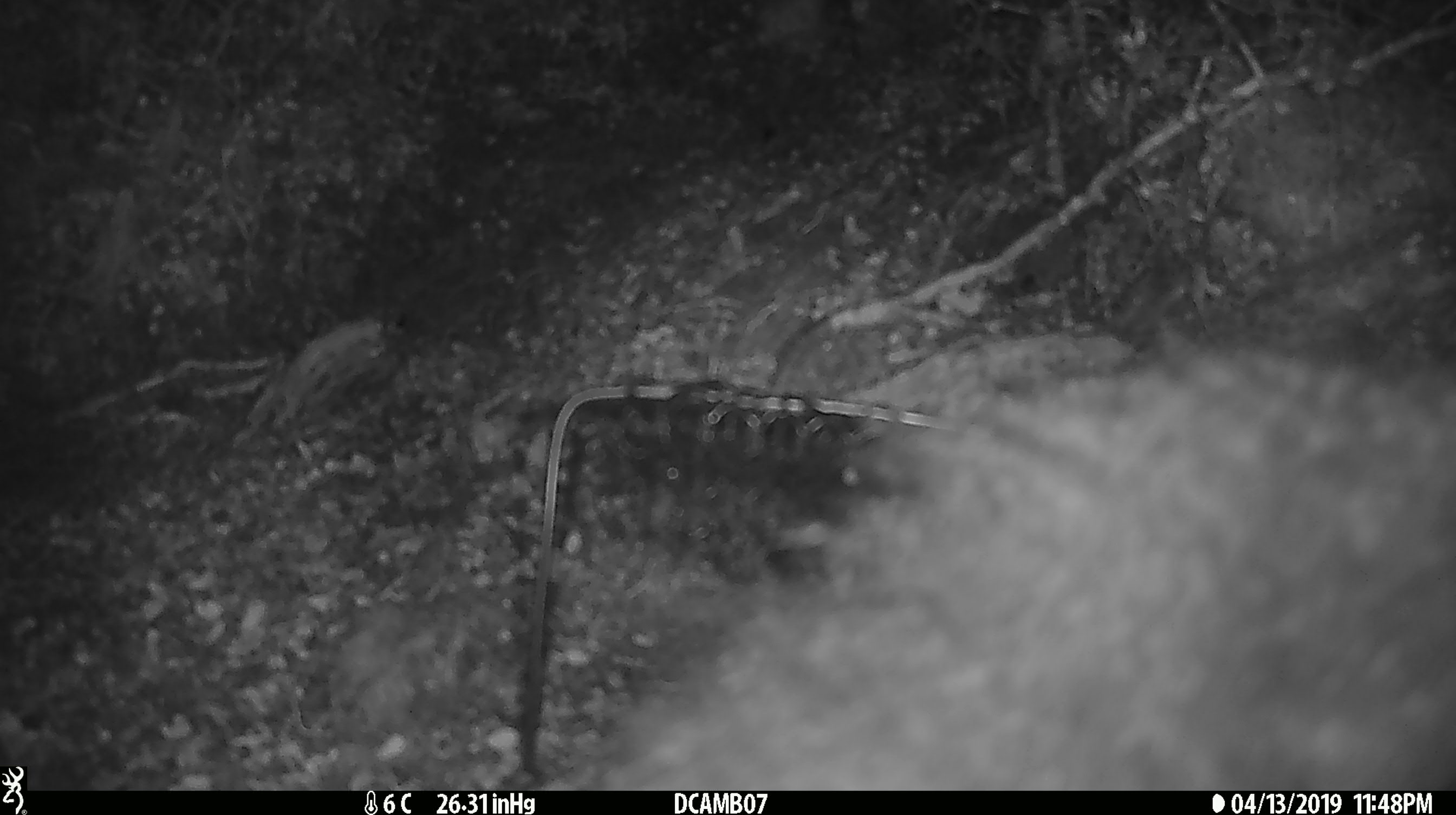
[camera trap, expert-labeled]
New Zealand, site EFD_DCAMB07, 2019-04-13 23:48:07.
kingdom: Animalia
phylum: Chordata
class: Mammalia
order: Diprotodontia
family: Phalangeridae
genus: Trichosurus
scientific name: Trichosurus vulpecula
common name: common brushtail possum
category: possum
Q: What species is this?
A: Possum (common brushtail possum) (Trichosurus vulpecula).